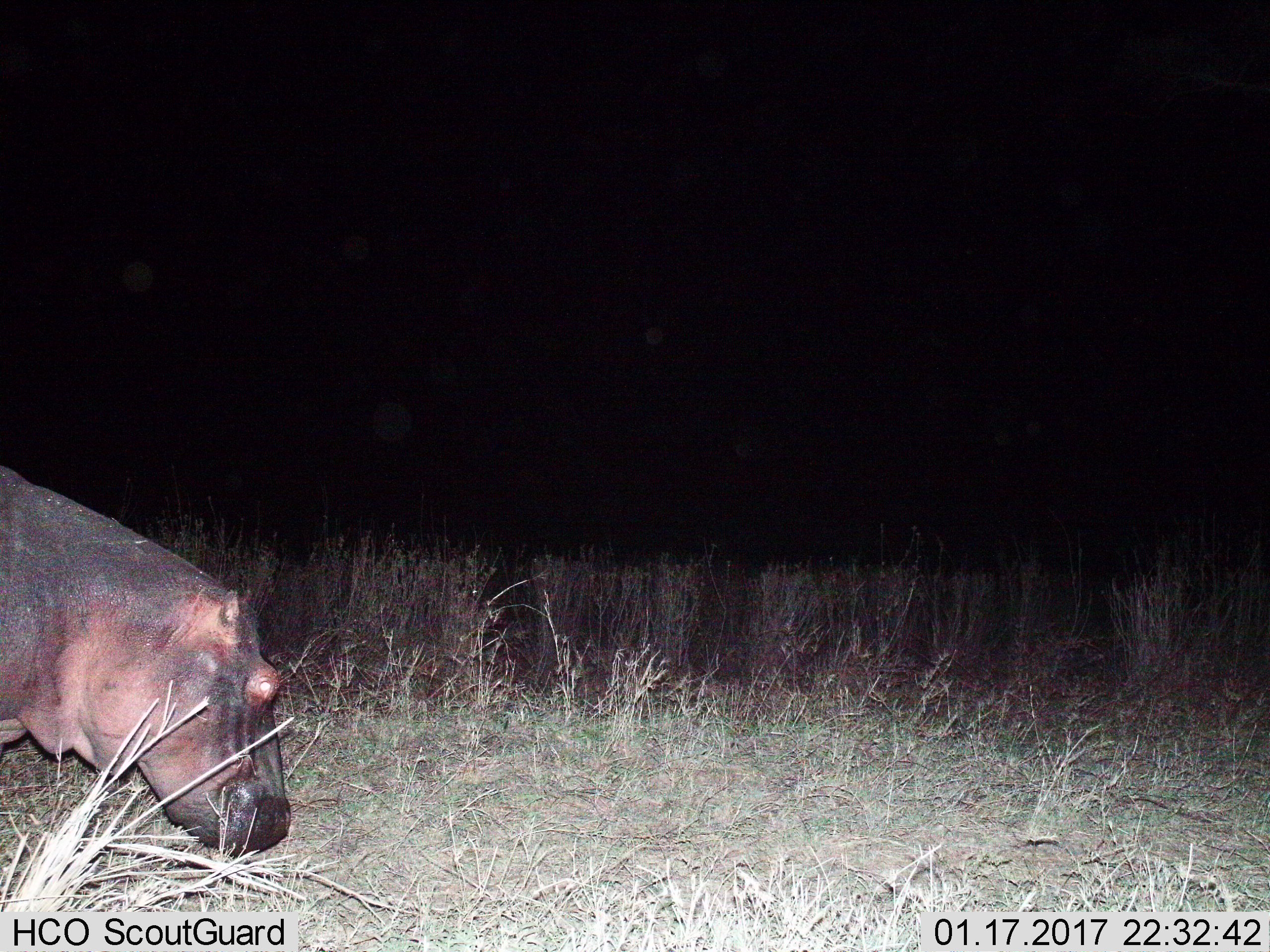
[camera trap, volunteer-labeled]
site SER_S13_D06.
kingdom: Animalia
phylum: Chordata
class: Mammalia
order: Artiodactyla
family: Hippopotamidae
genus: Hippopotamus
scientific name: Hippopotamus amphibius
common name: hippopotamus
Hippopotamus (Hippopotamus amphibius), count 1. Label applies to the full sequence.